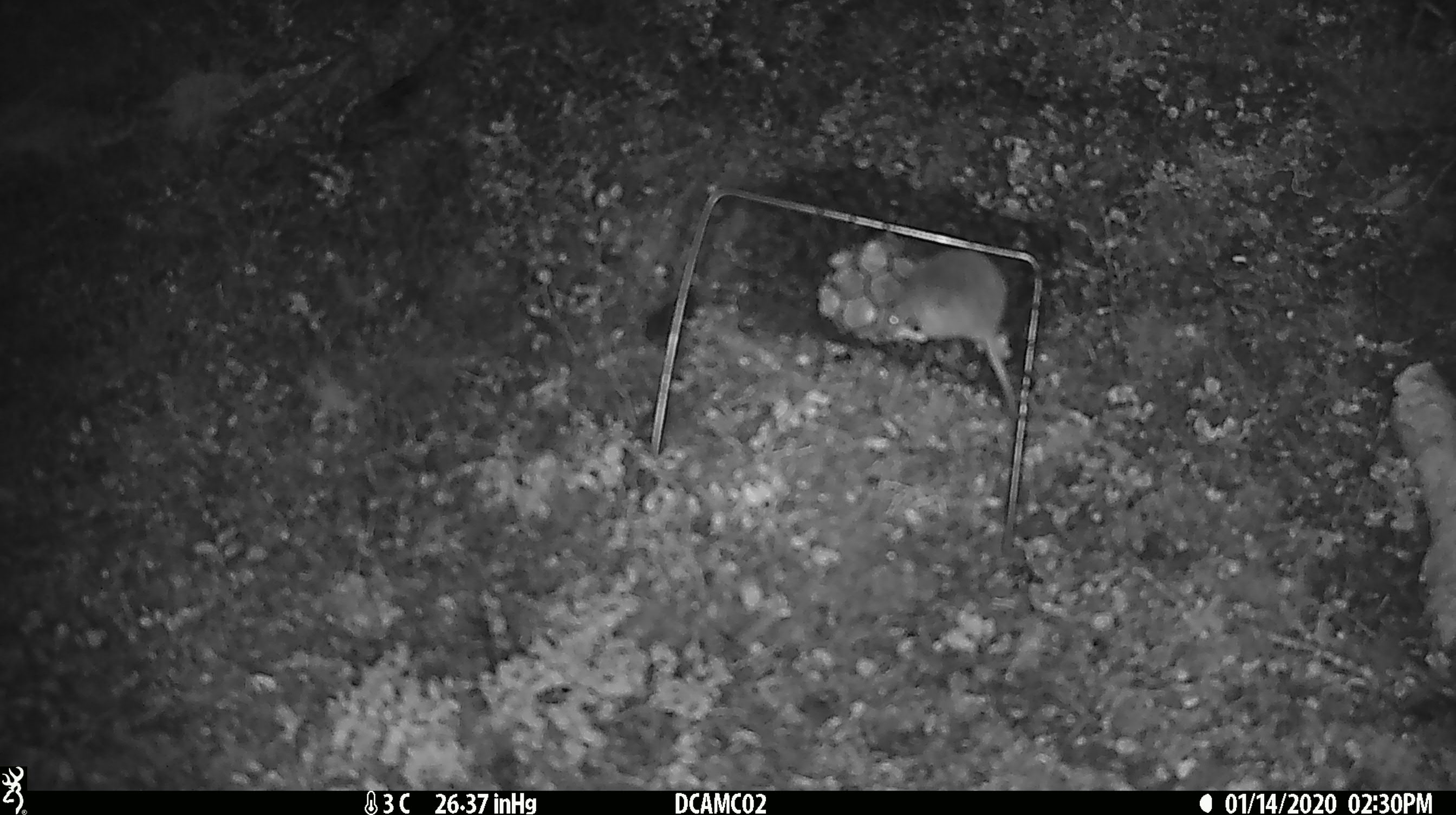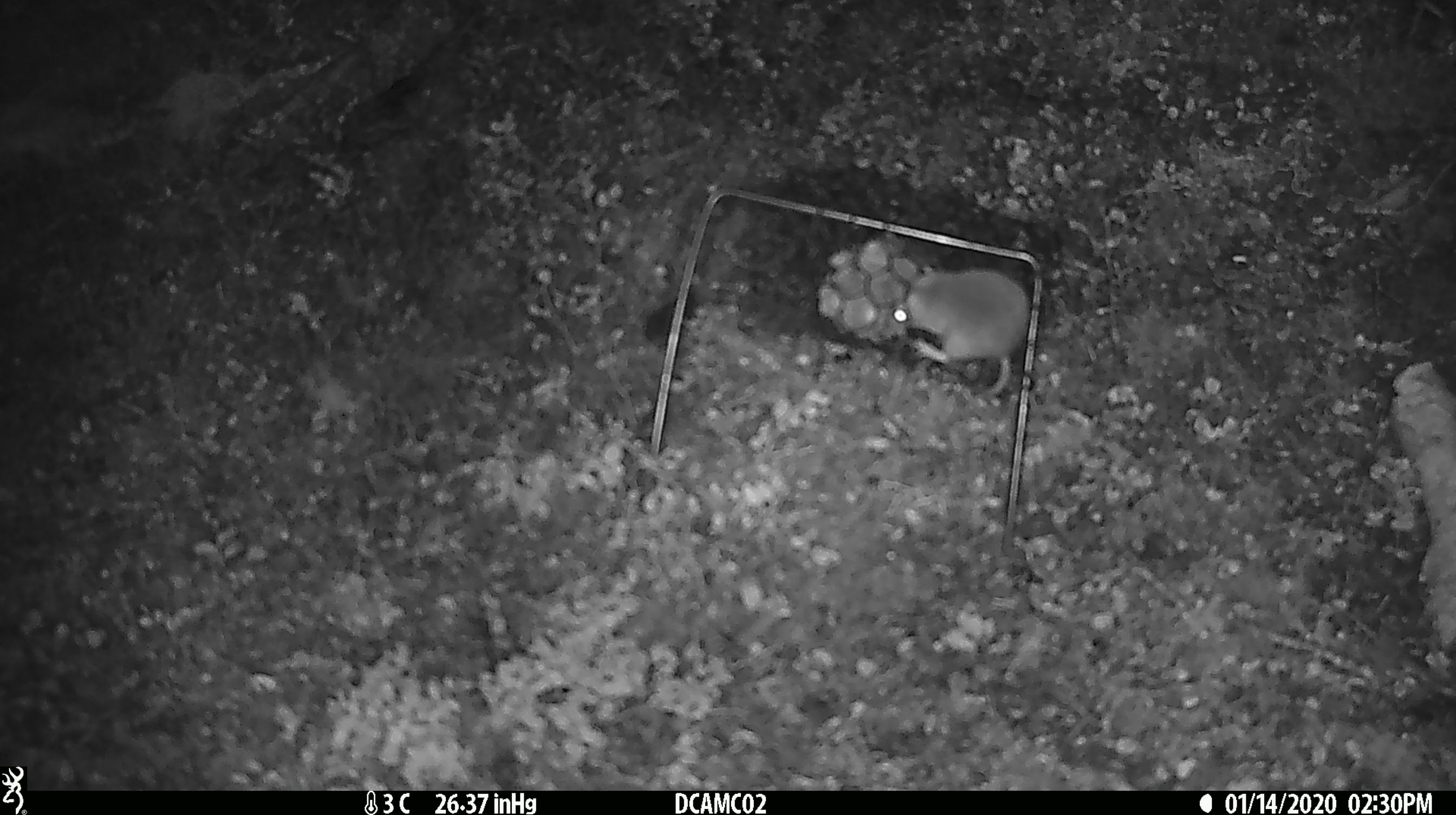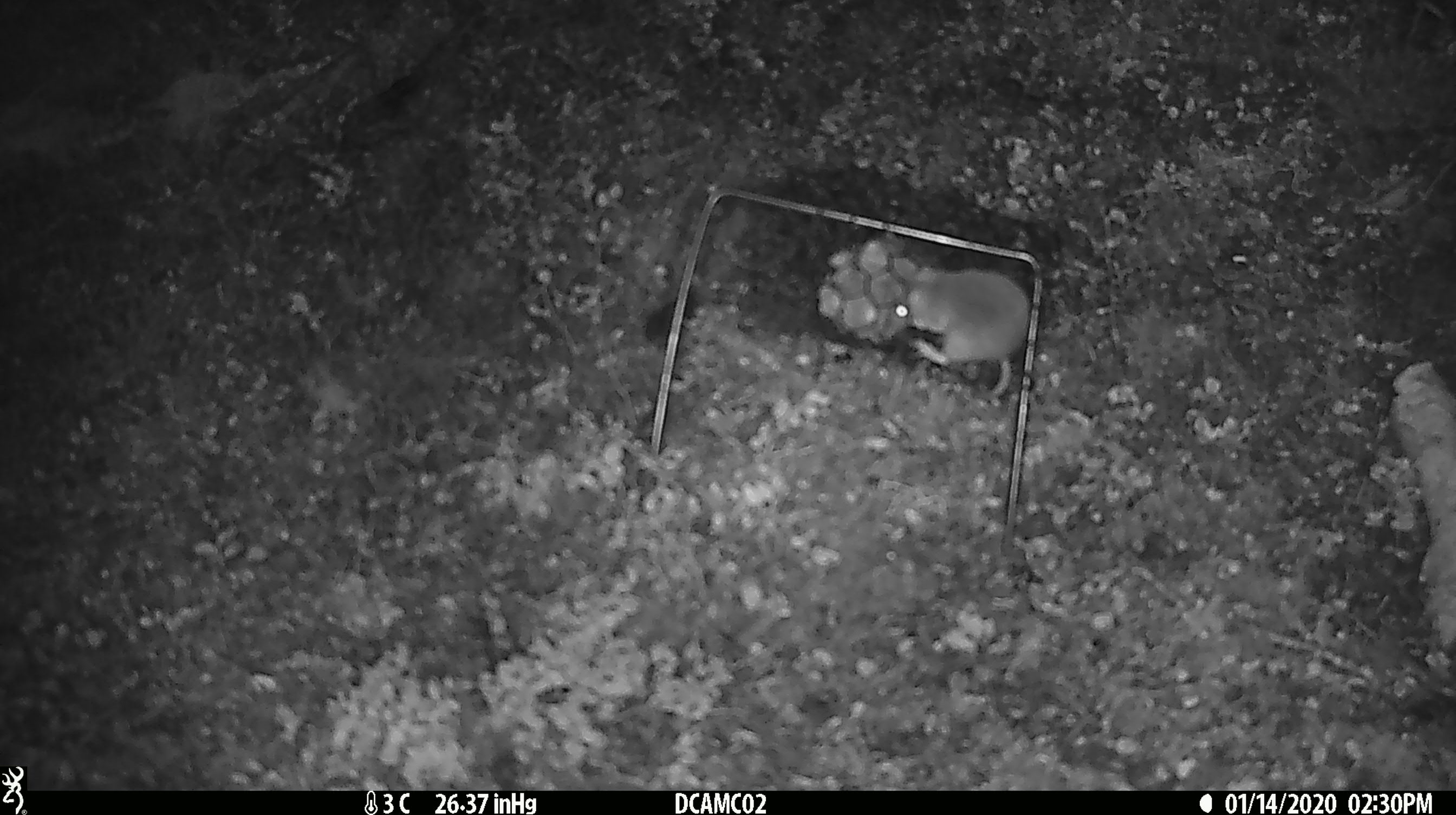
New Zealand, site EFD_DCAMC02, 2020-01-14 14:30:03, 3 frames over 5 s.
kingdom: Animalia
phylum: Chordata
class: Mammalia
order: Rodentia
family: Muridae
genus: Mus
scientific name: Mus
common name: mouse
Mouse (Mus).